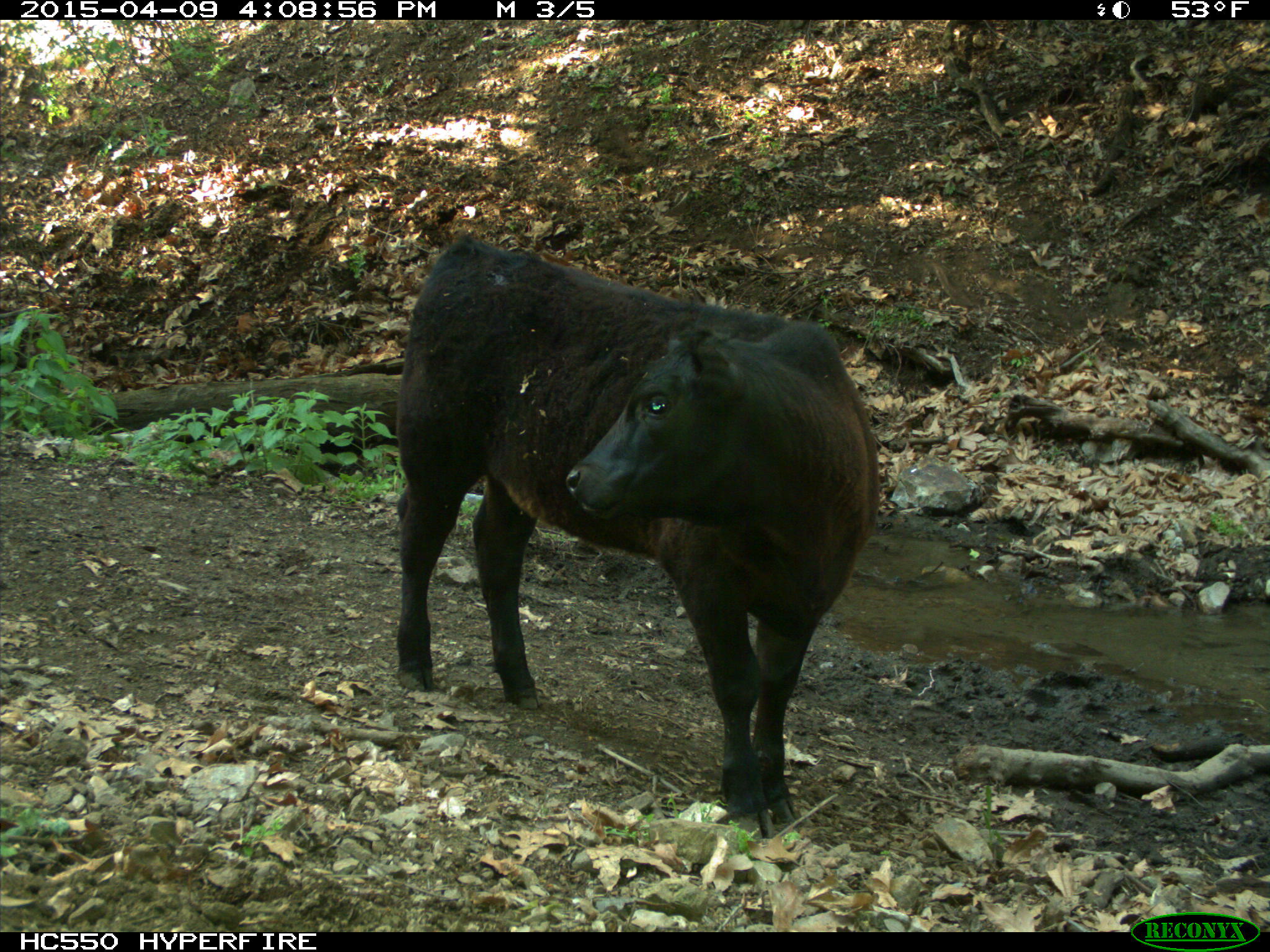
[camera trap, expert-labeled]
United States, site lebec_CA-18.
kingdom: Animalia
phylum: Chordata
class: Mammalia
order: Artiodactyla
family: Bovidae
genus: Bos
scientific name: Bos taurus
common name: domestic cow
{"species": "Bos taurus (domestic cow)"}